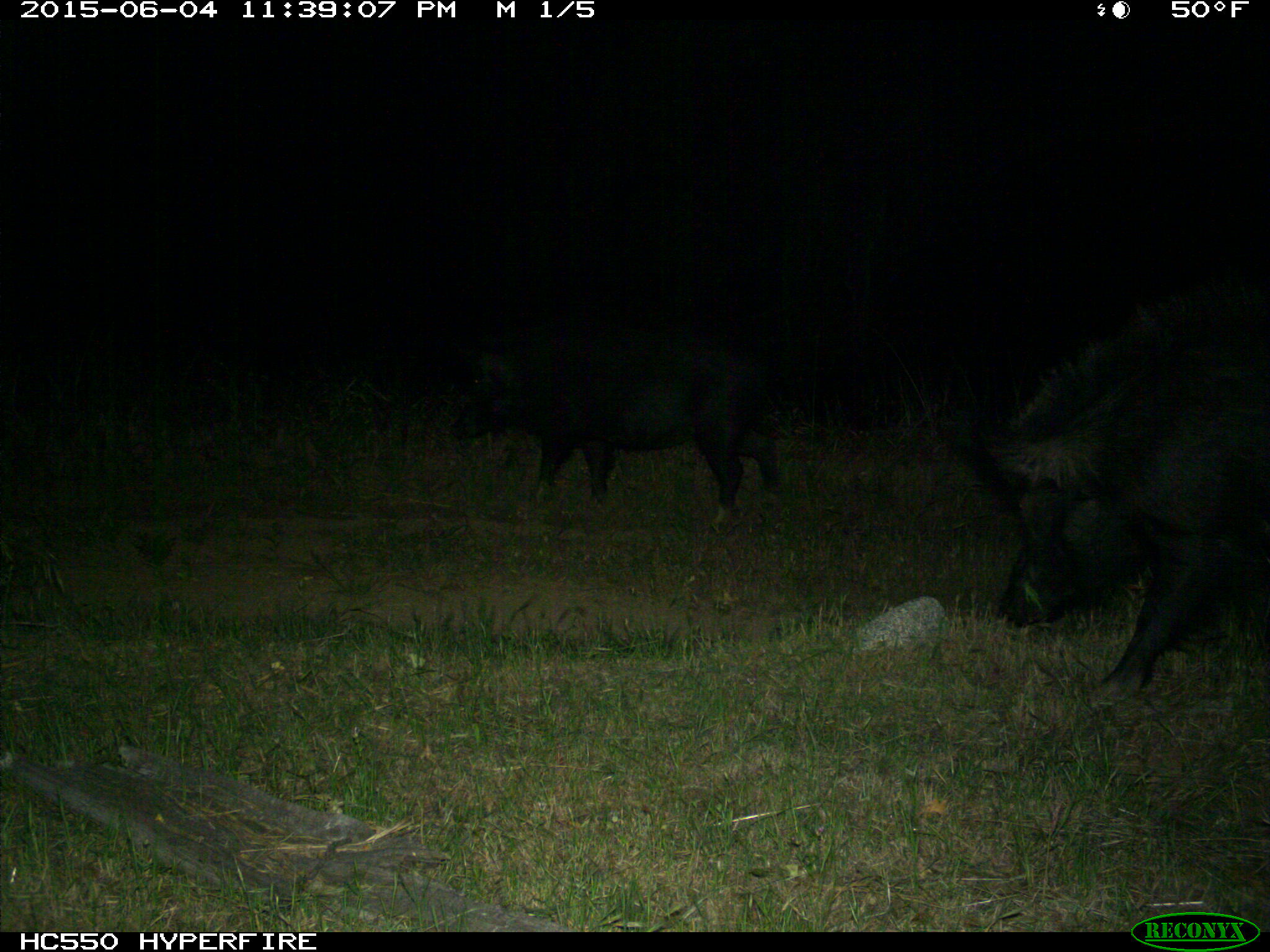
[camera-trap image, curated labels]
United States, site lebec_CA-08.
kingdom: Animalia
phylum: Chordata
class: Mammalia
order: Artiodactyla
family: Suidae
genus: Sus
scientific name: Sus scrofa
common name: wild boar